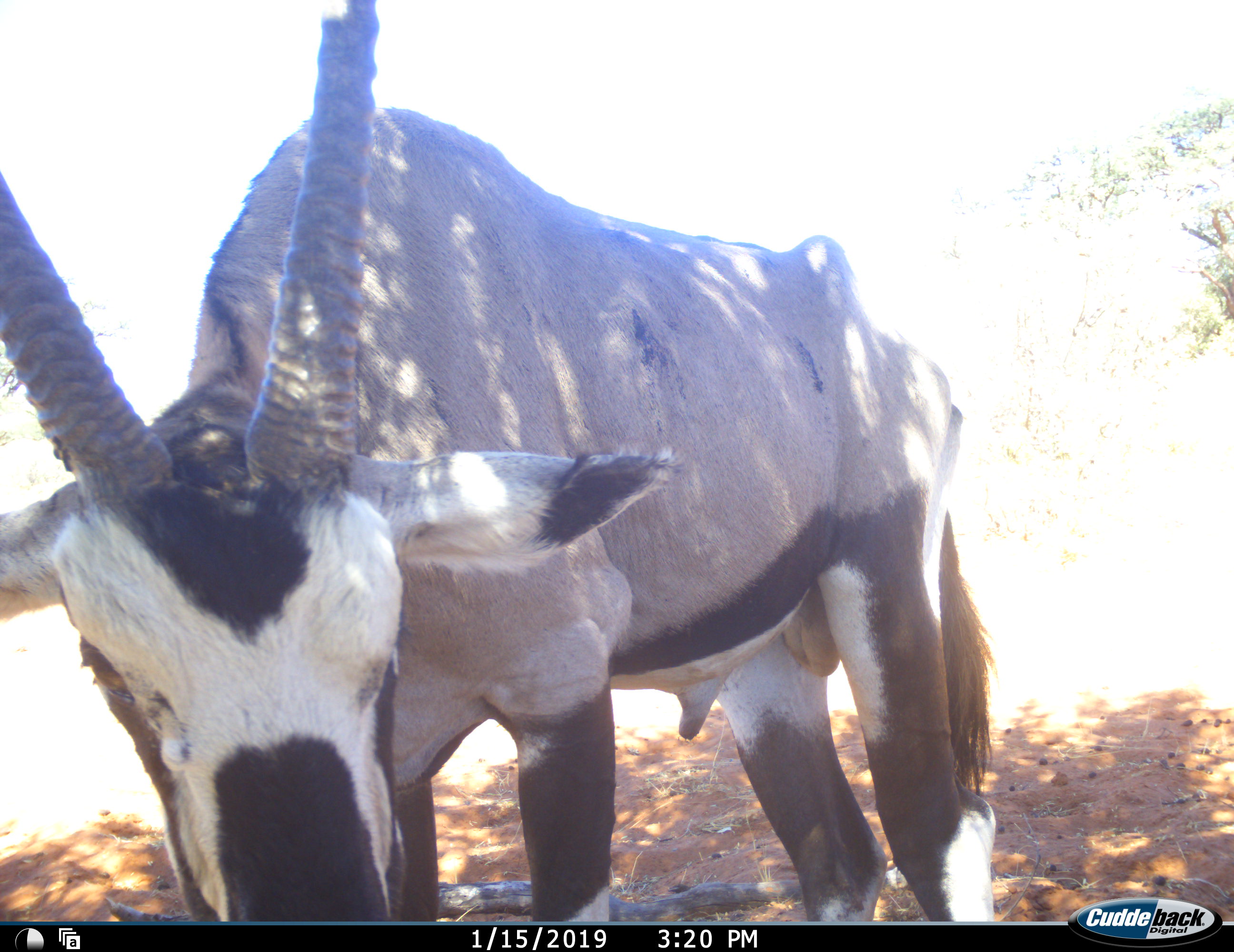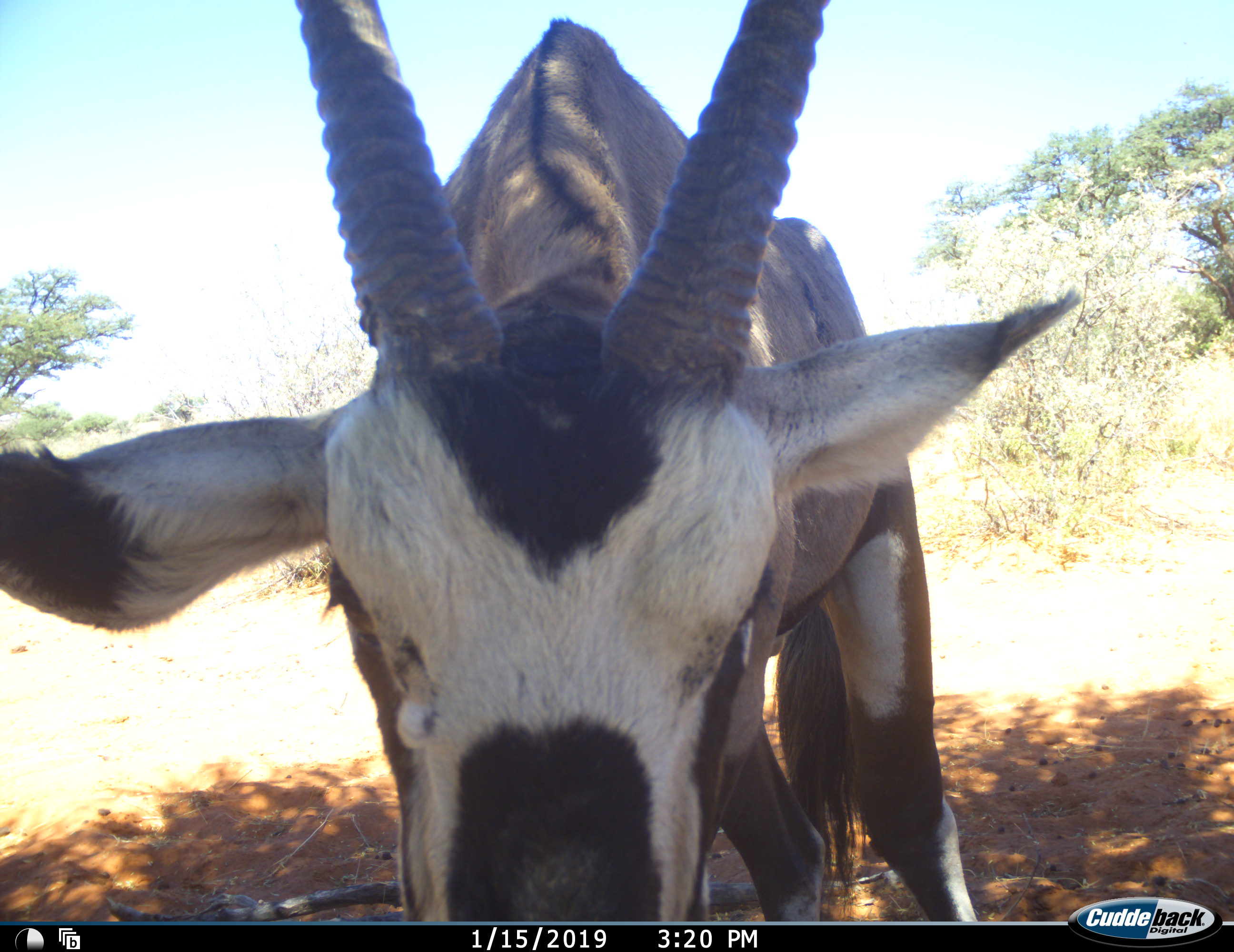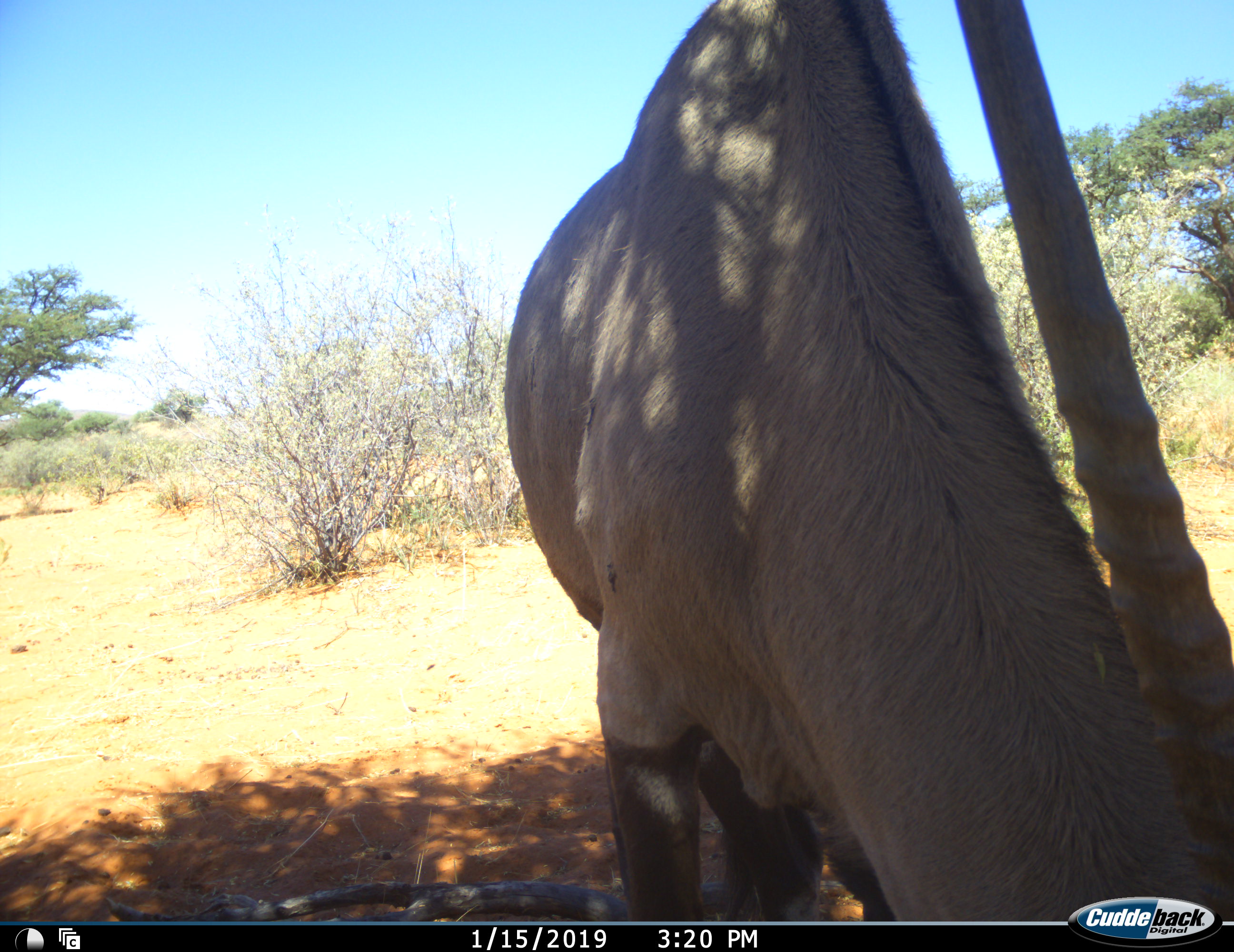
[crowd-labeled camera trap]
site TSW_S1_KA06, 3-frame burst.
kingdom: Animalia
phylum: Chordata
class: Mammalia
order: Artiodactyla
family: Bovidae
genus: Oryx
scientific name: Oryx gazella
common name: gemsbok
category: oryx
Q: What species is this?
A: Oryx (gemsbok) (Oryx gazella).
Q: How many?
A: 1.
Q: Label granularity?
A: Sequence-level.